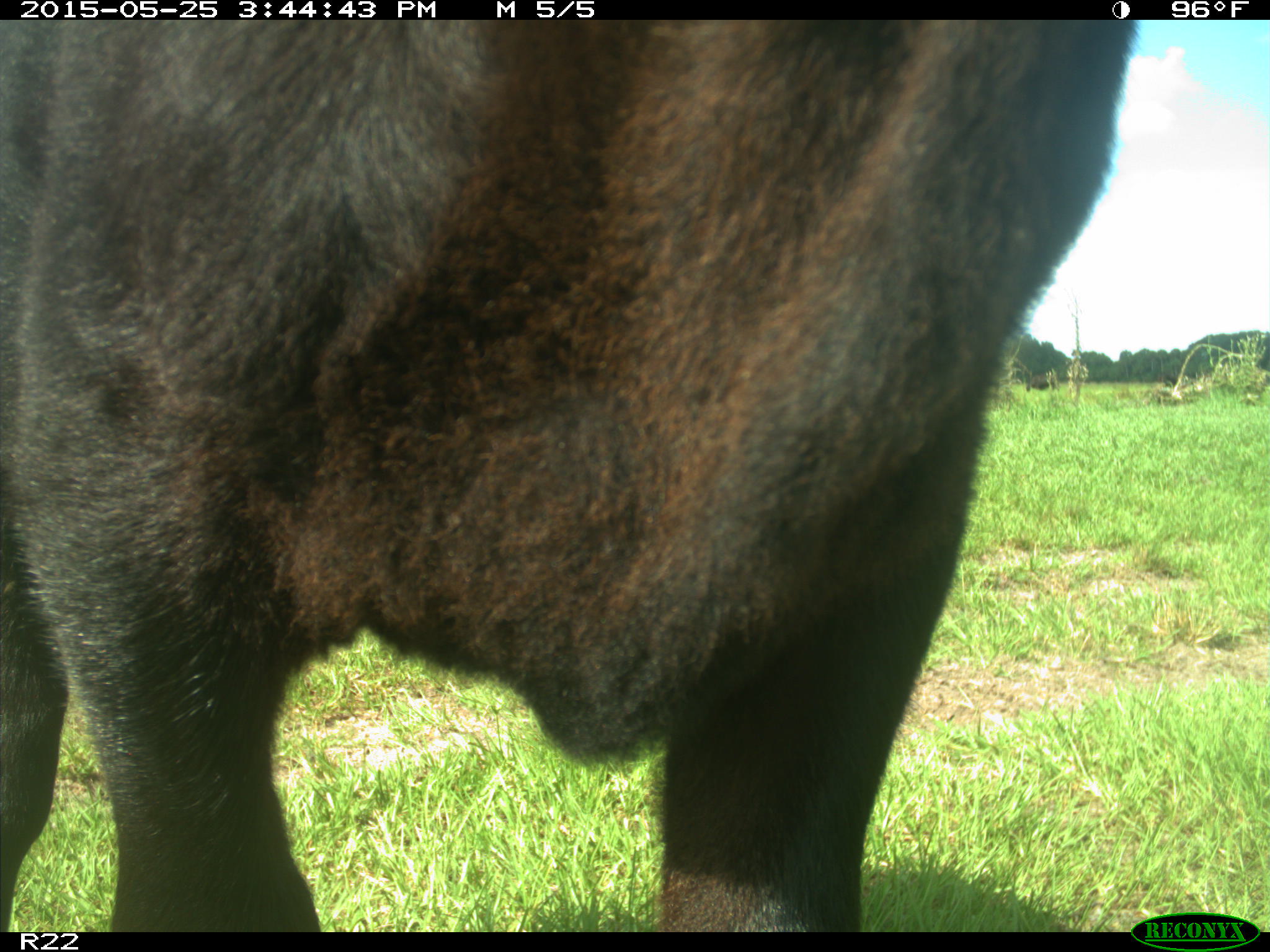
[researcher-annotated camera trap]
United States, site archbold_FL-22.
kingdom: Animalia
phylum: Chordata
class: Mammalia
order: Artiodactyla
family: Bovidae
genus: Bos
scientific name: Bos taurus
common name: domestic cow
Bos taurus (domestic cow).